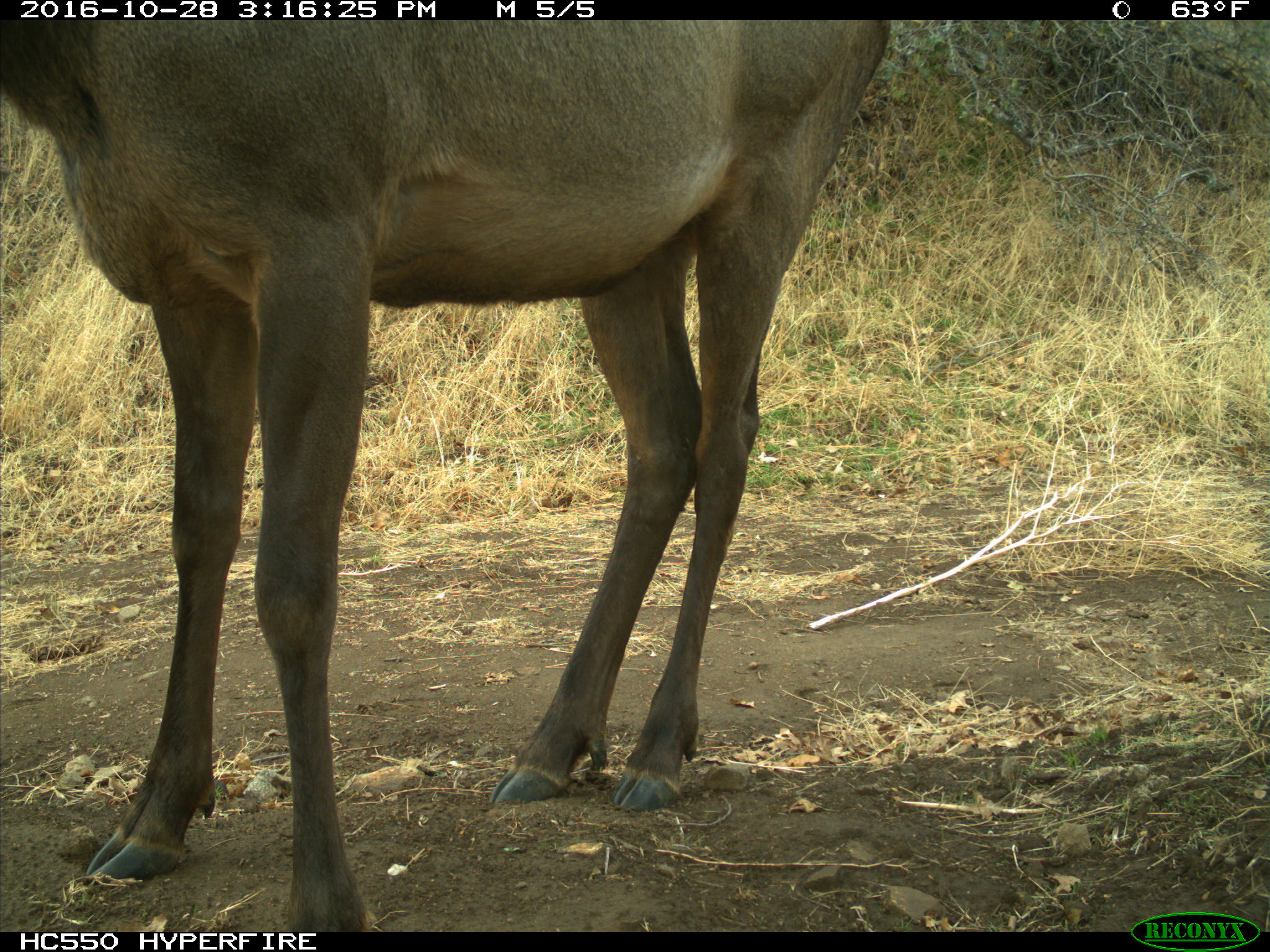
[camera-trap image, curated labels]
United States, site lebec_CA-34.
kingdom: Animalia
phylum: Chordata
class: Mammalia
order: Artiodactyla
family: Cervidae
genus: Cervus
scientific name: Cervus canadensis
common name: elk